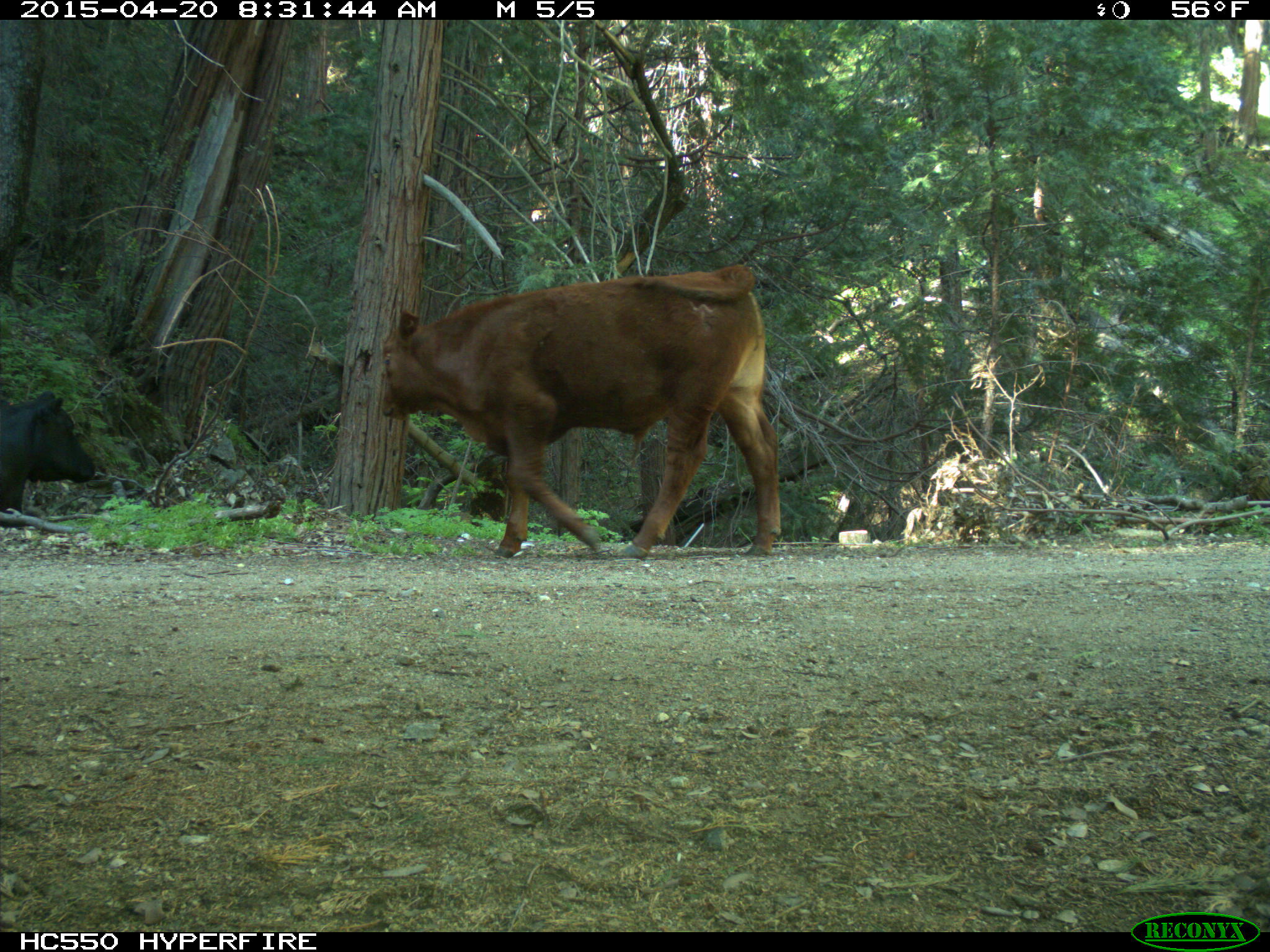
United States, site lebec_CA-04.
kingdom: Animalia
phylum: Chordata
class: Mammalia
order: Artiodactyla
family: Bovidae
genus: Bos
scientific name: Bos taurus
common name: domestic cow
Bos taurus (domestic cow).